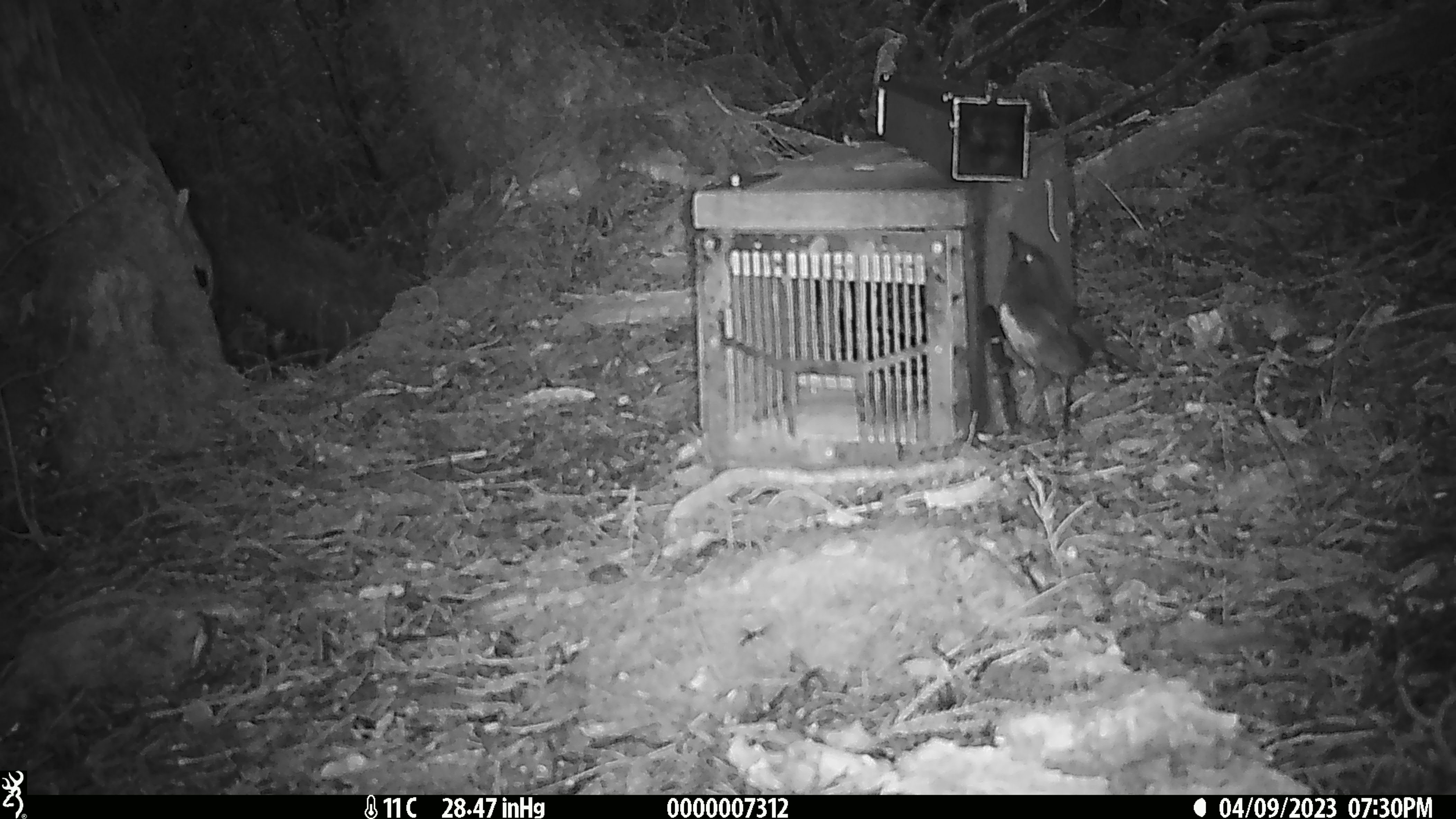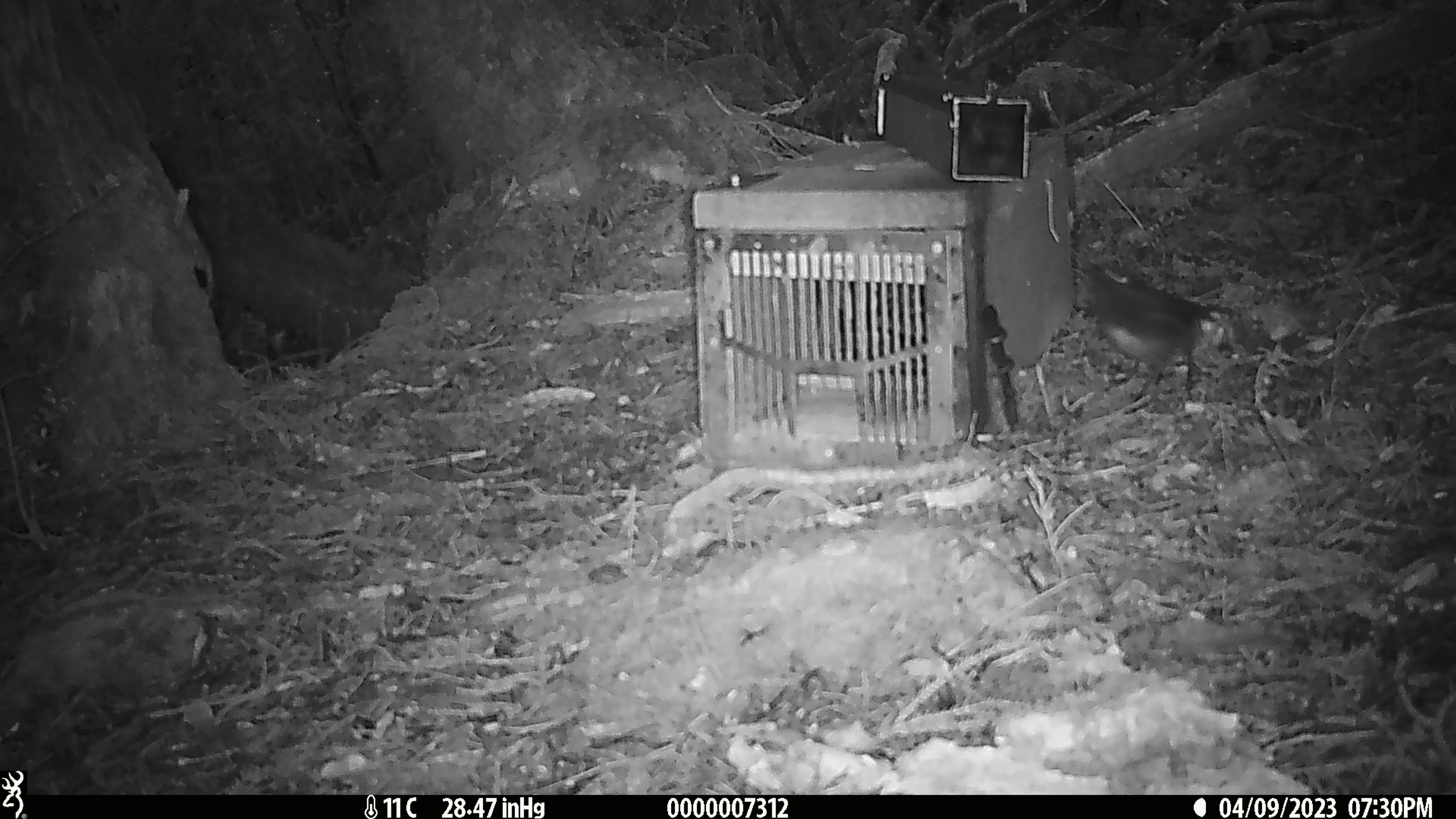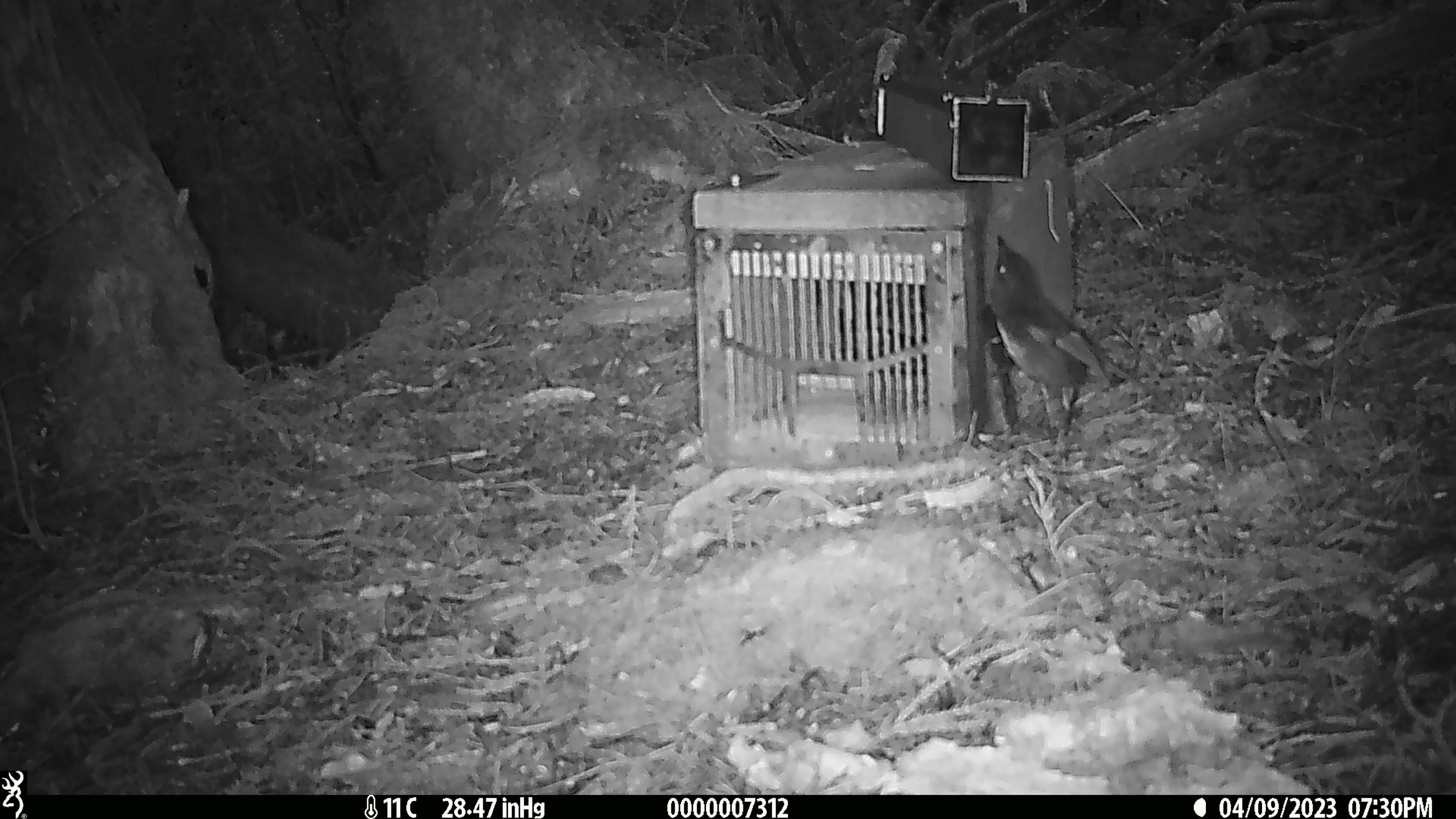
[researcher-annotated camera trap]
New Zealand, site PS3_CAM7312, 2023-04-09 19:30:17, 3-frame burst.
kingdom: Animalia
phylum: Chordata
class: Aves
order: Passeriformes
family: Petroicidae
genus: Petroica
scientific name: Petroica australis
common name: new zealand robin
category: robin